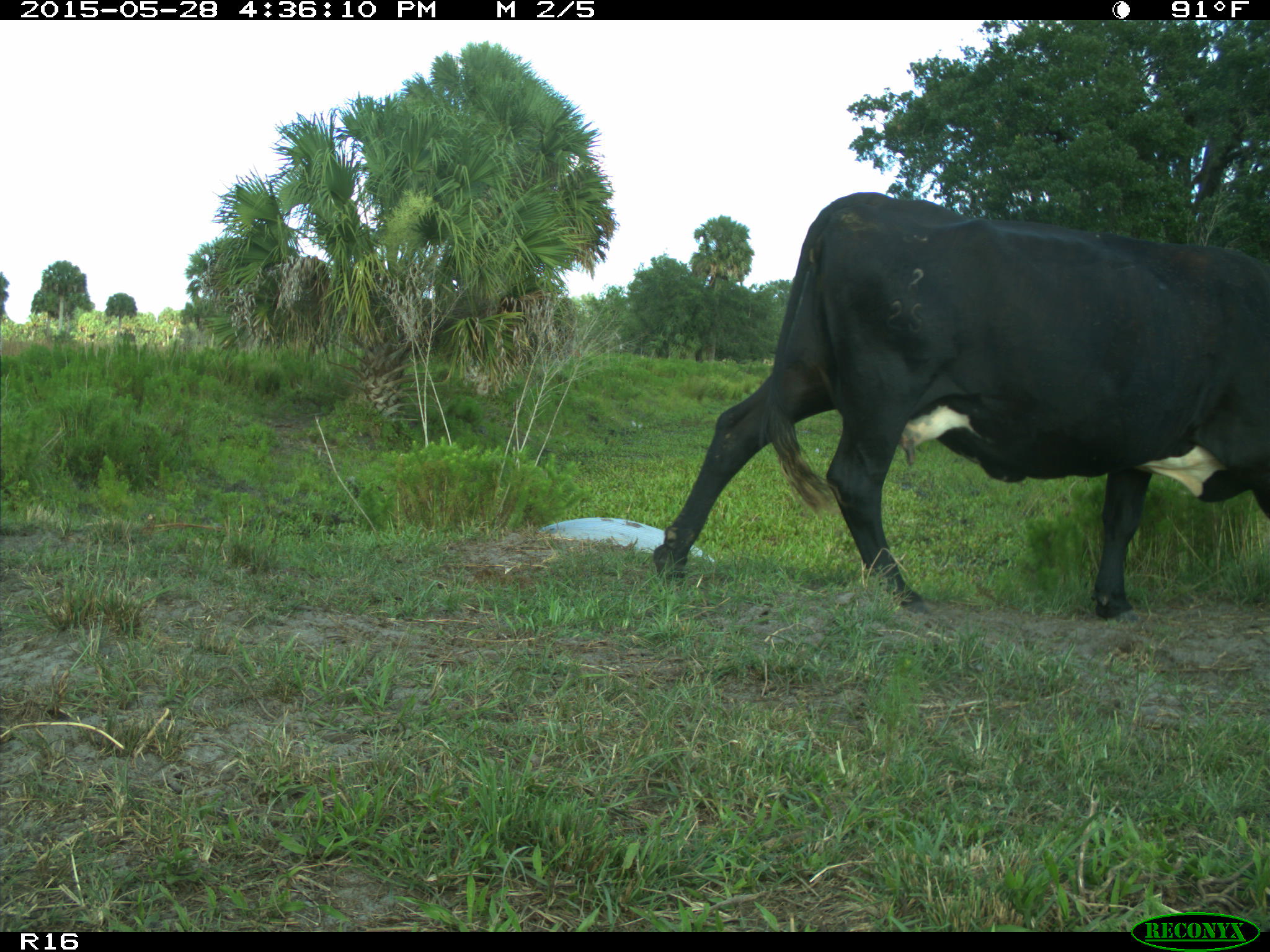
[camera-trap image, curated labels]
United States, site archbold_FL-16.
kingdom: Animalia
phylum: Chordata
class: Mammalia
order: Artiodactyla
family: Bovidae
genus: Bos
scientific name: Bos taurus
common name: domestic cow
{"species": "Bos taurus (domestic cow)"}